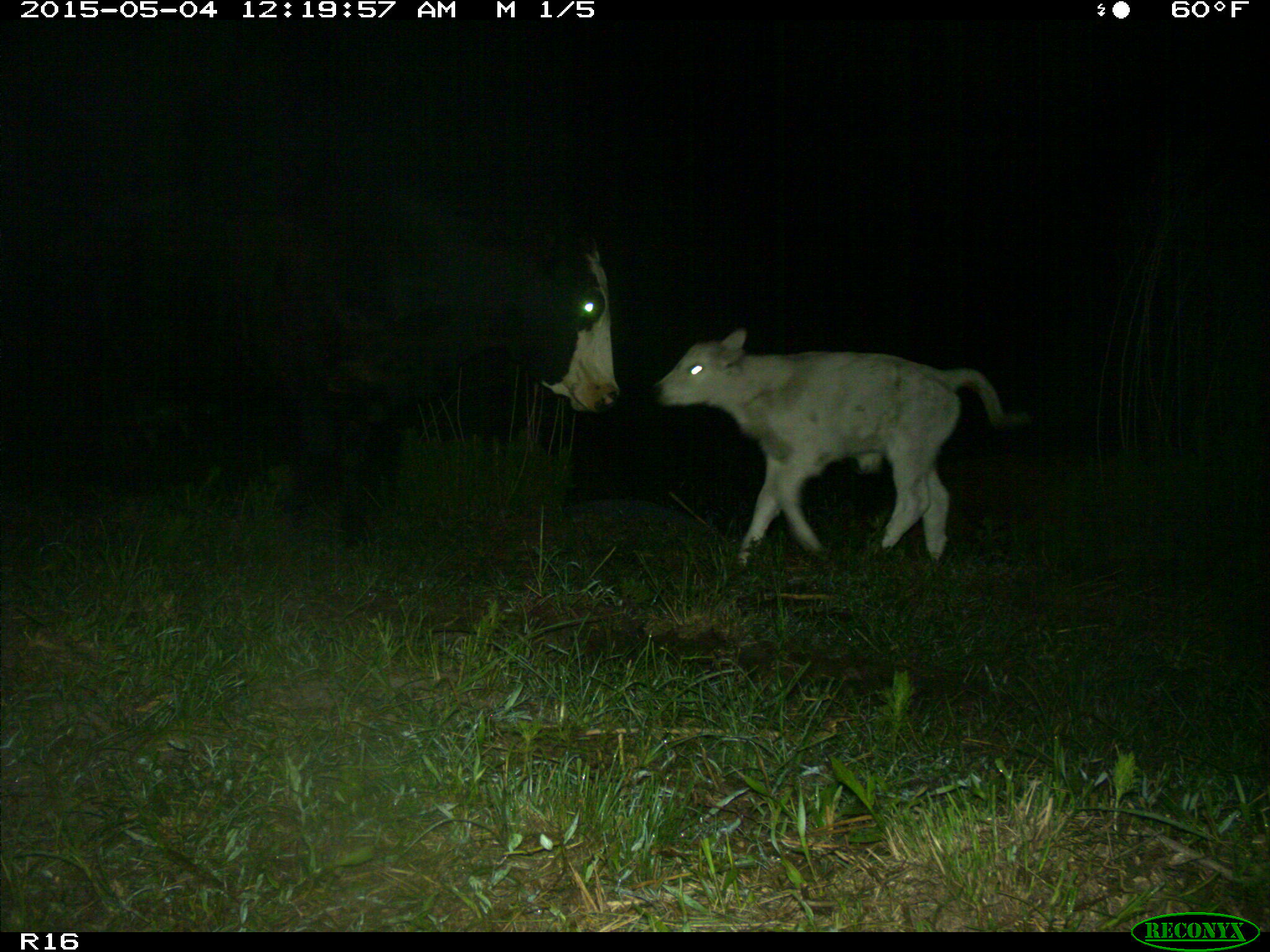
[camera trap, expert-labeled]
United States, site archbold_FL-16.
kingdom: Animalia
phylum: Chordata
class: Mammalia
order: Artiodactyla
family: Bovidae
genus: Bos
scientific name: Bos taurus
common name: domestic cow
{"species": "Bos taurus (domestic cow)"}